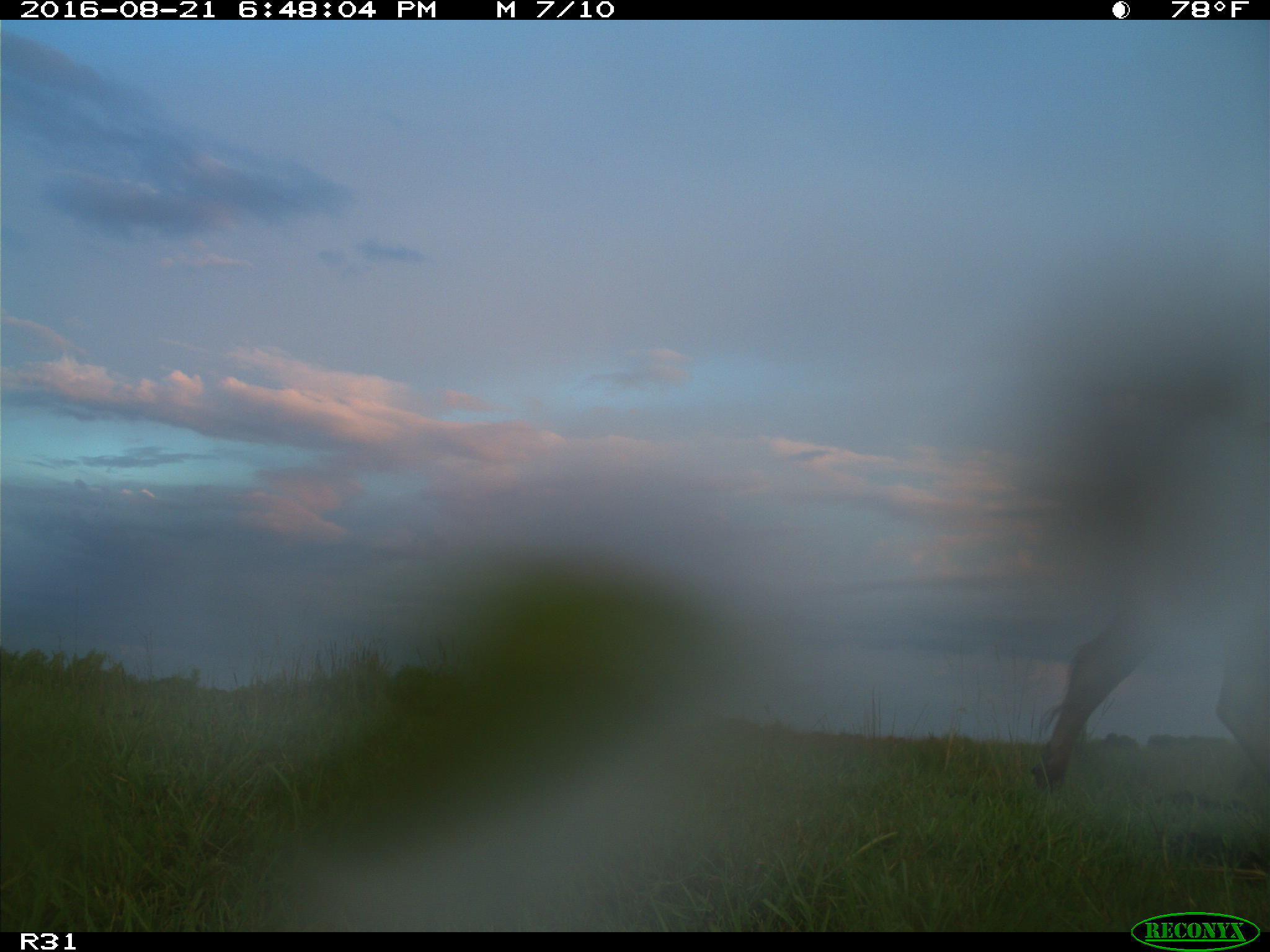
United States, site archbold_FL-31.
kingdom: Animalia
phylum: Chordata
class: Mammalia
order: Artiodactyla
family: Bovidae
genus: Bos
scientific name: Bos taurus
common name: domestic cow